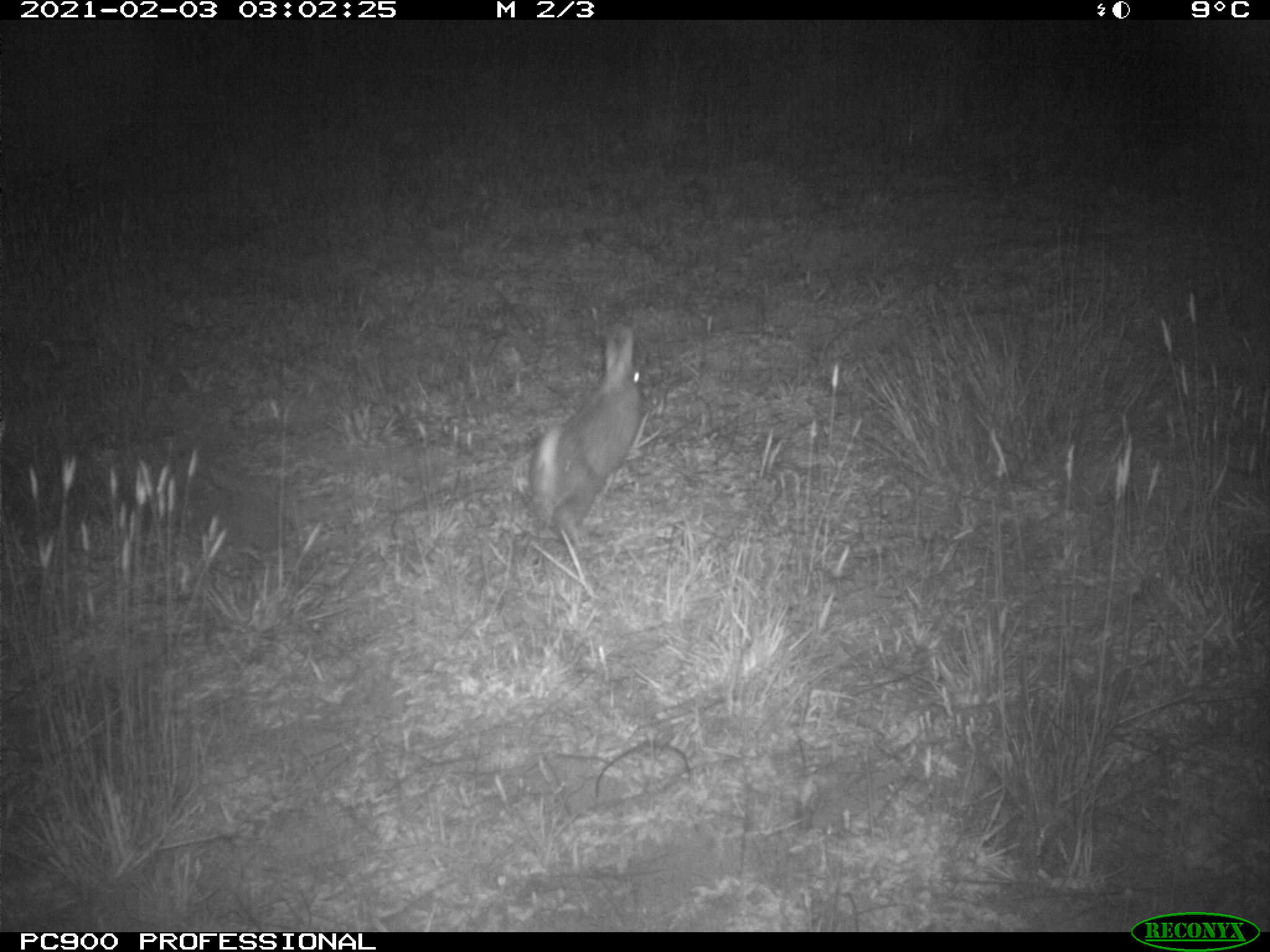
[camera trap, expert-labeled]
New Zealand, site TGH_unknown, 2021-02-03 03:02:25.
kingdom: Animalia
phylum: Chordata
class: Mammalia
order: Lagomorpha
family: Leporidae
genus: Oryctolagus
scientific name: Oryctolagus cuniculus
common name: european rabbit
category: rabbit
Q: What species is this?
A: Rabbit (european rabbit) (Oryctolagus cuniculus).